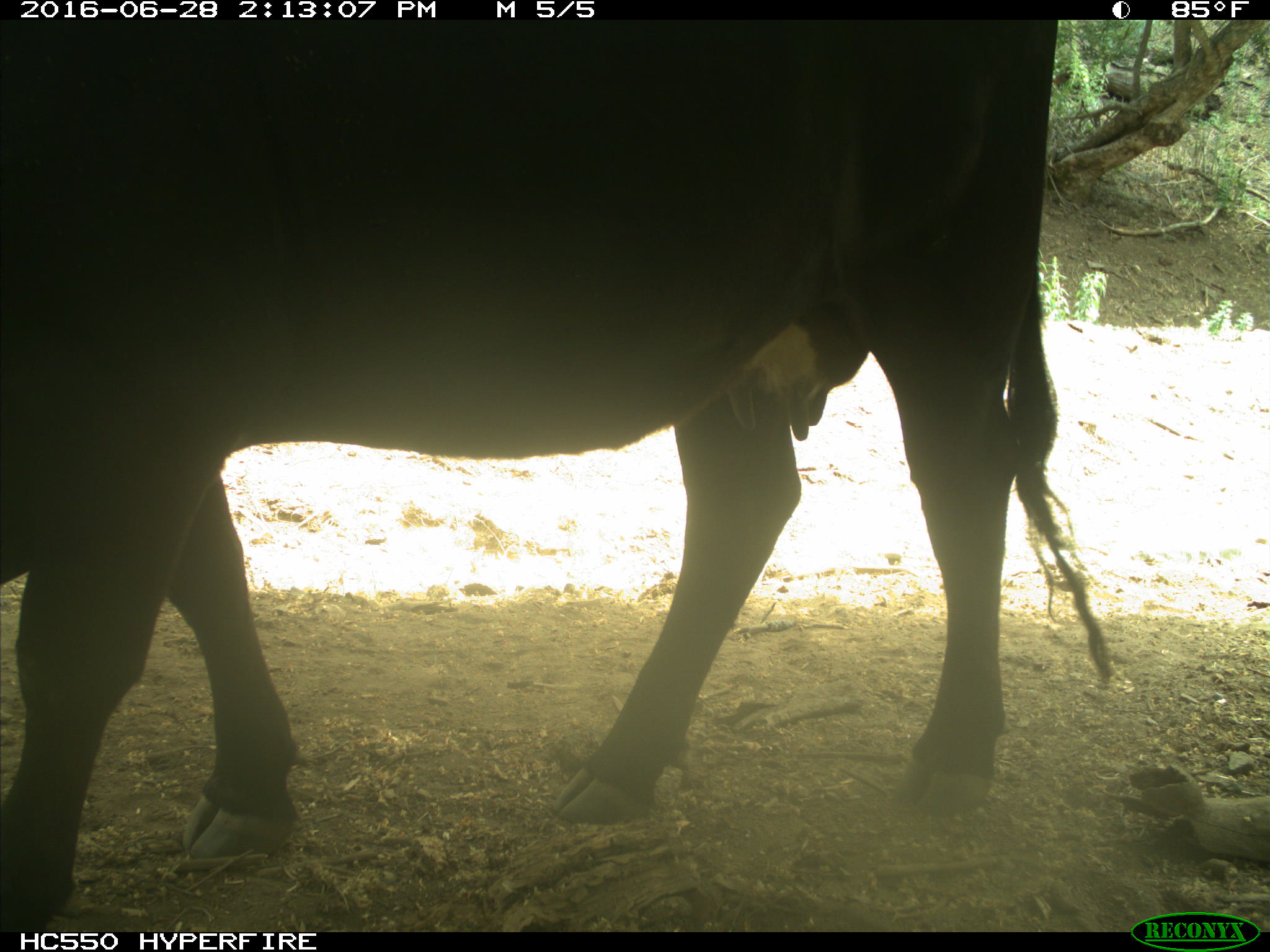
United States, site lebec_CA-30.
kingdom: Animalia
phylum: Chordata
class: Mammalia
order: Artiodactyla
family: Bovidae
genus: Bos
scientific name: Bos taurus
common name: domestic cow